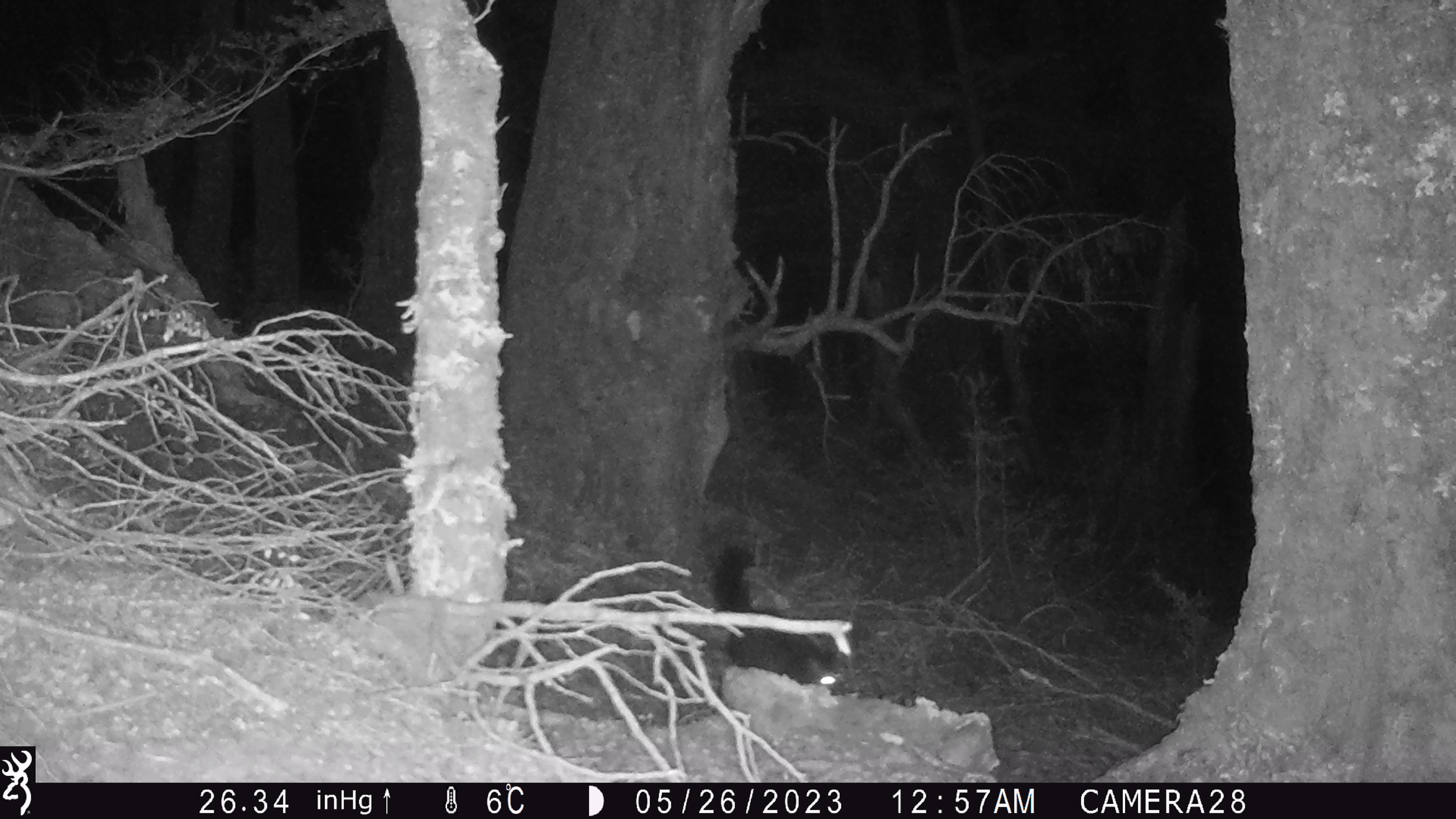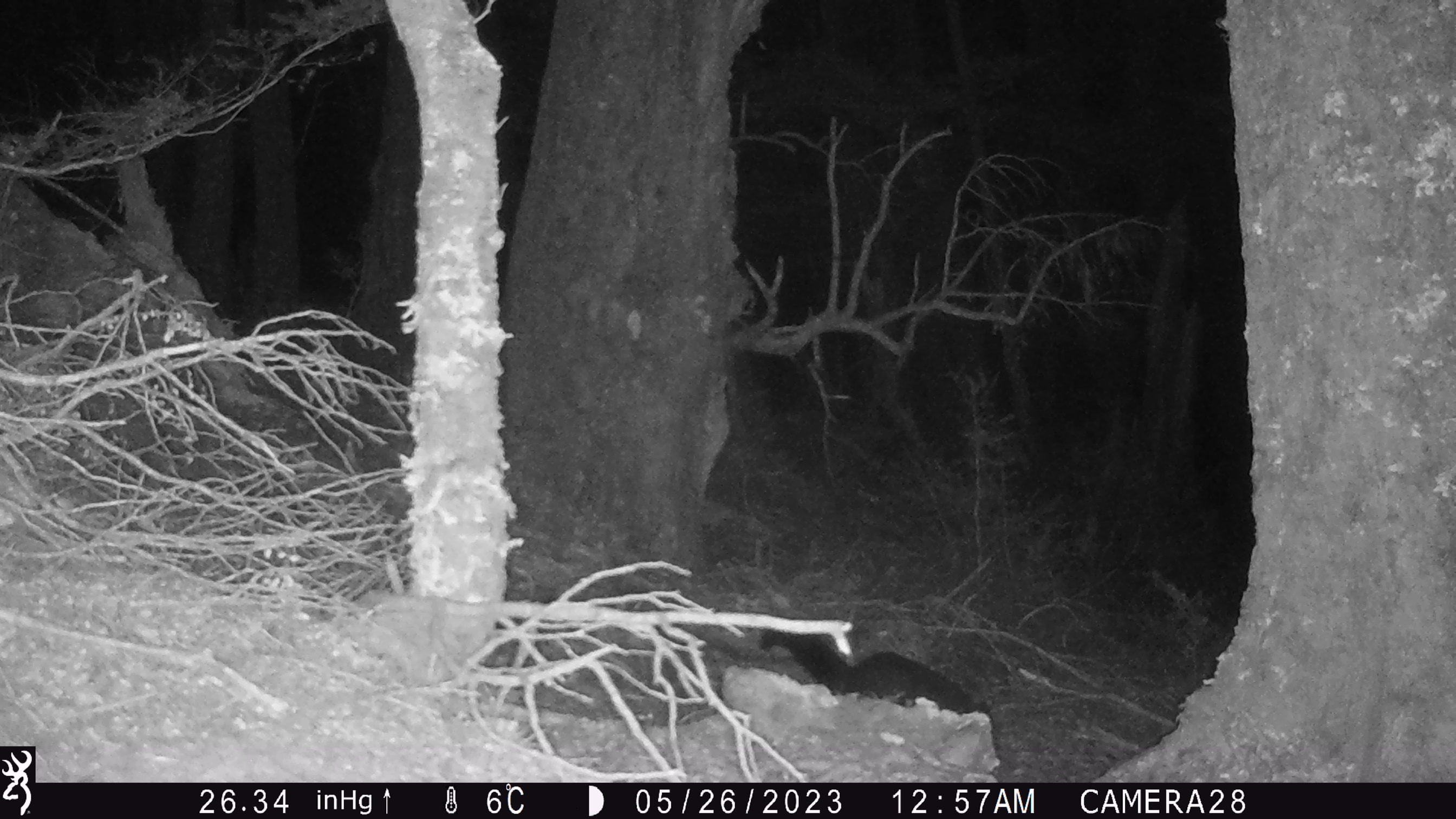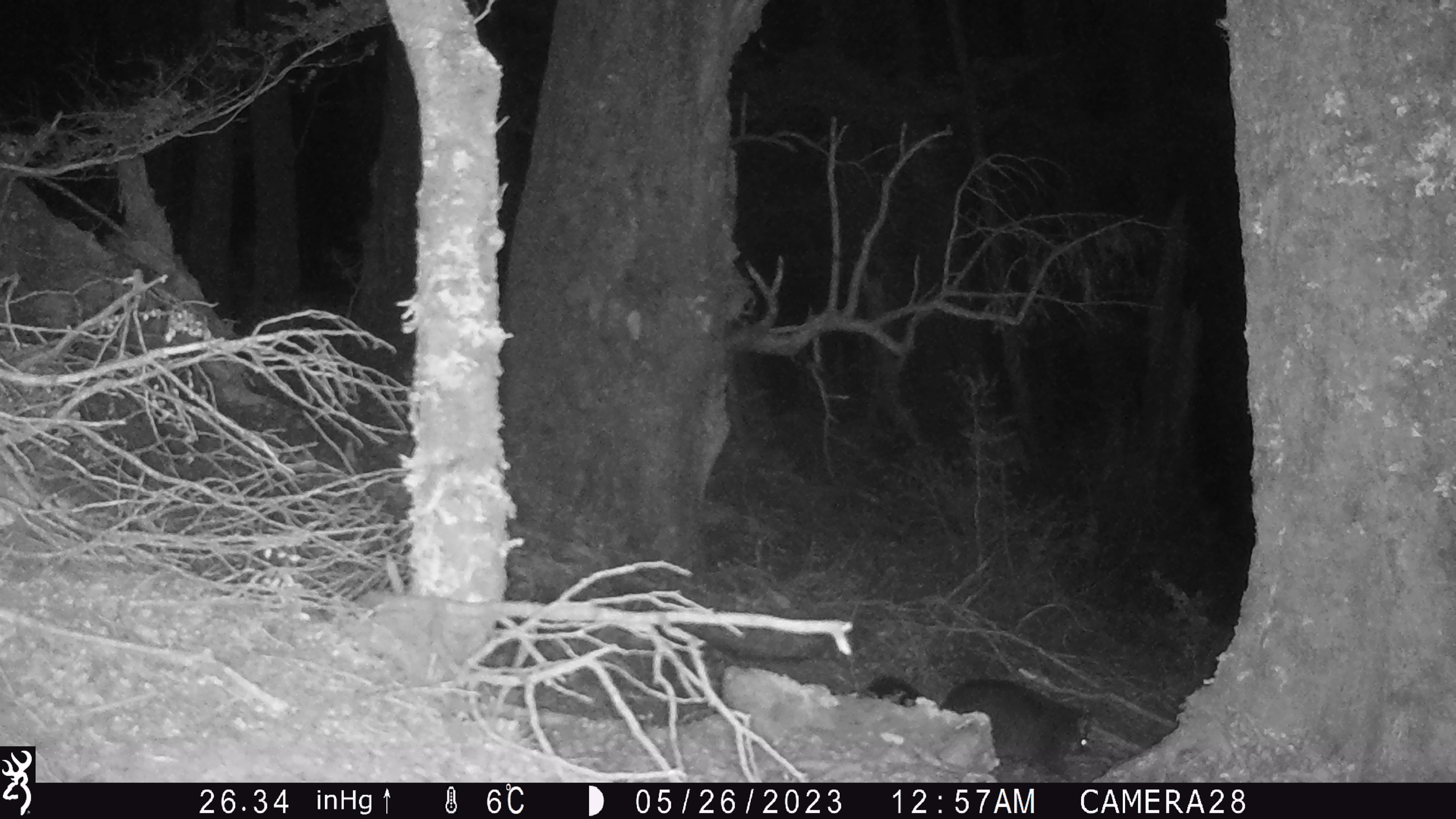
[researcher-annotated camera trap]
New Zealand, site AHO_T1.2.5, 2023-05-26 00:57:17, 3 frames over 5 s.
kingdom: Animalia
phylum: Chordata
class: Mammalia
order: Carnivora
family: Mustelidae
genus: Mustela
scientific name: Mustela erminea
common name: stoat